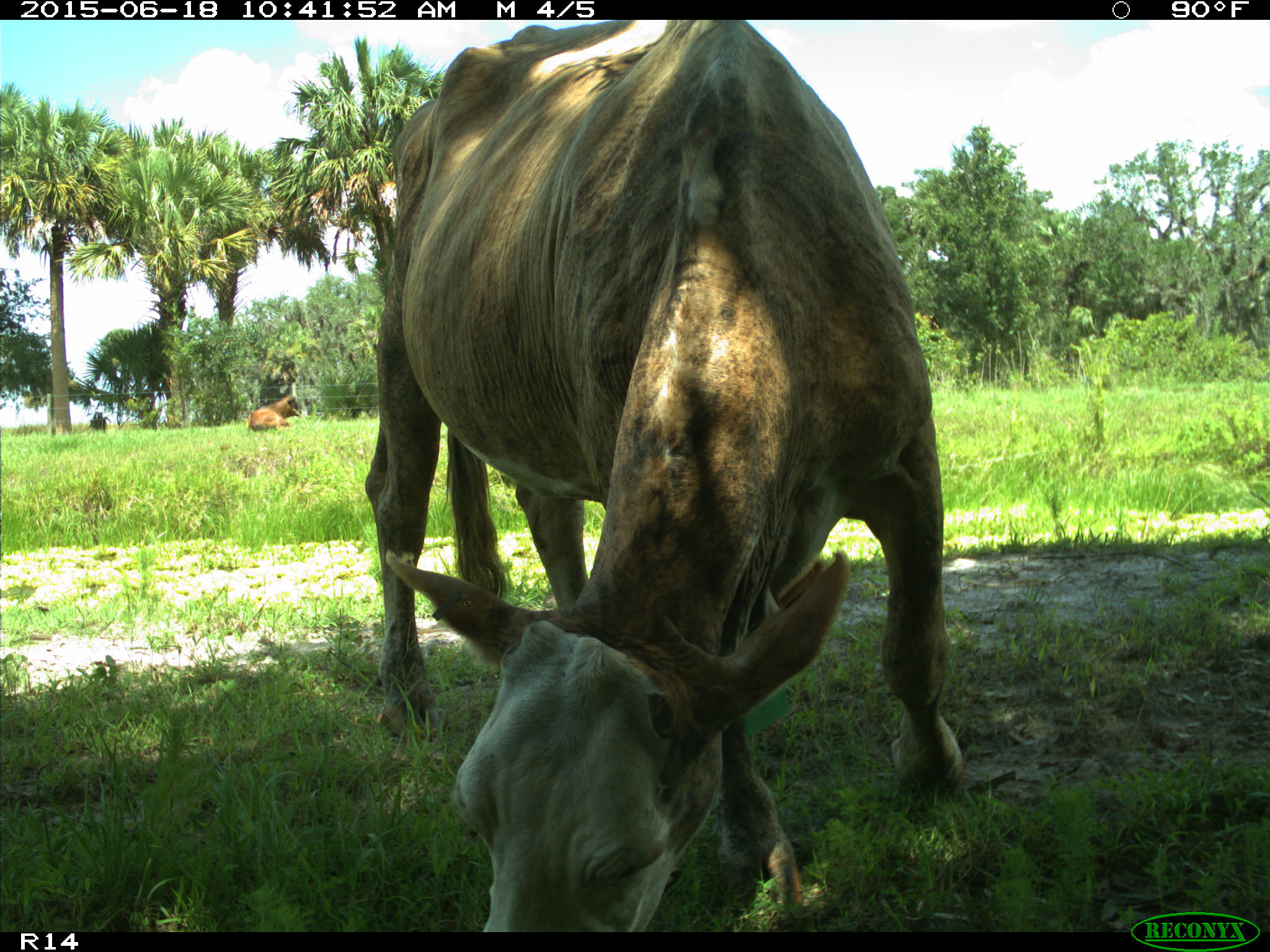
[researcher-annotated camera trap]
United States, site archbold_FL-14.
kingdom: Animalia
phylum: Chordata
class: Mammalia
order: Artiodactyla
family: Bovidae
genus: Bos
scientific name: Bos taurus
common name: domestic cow